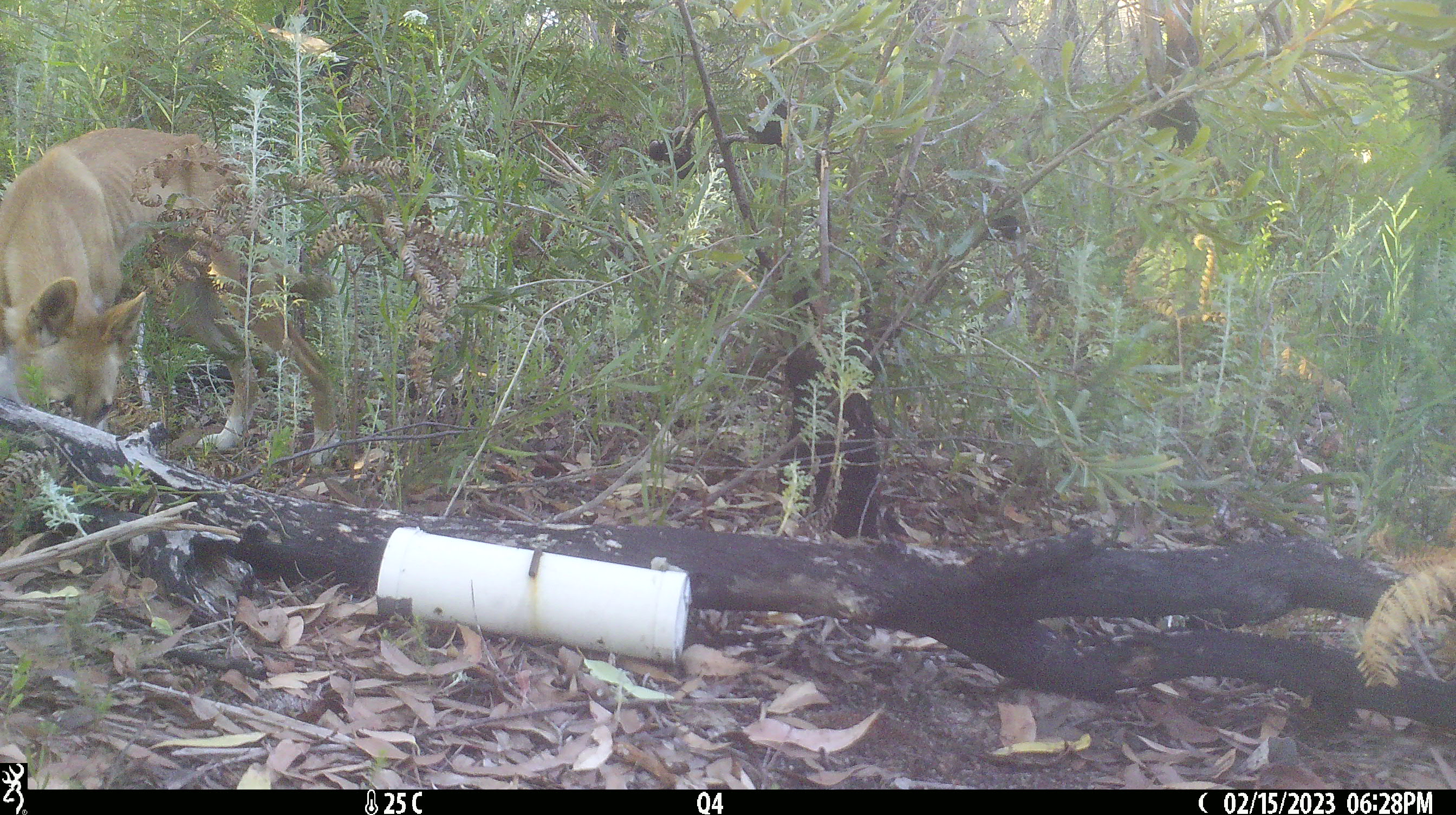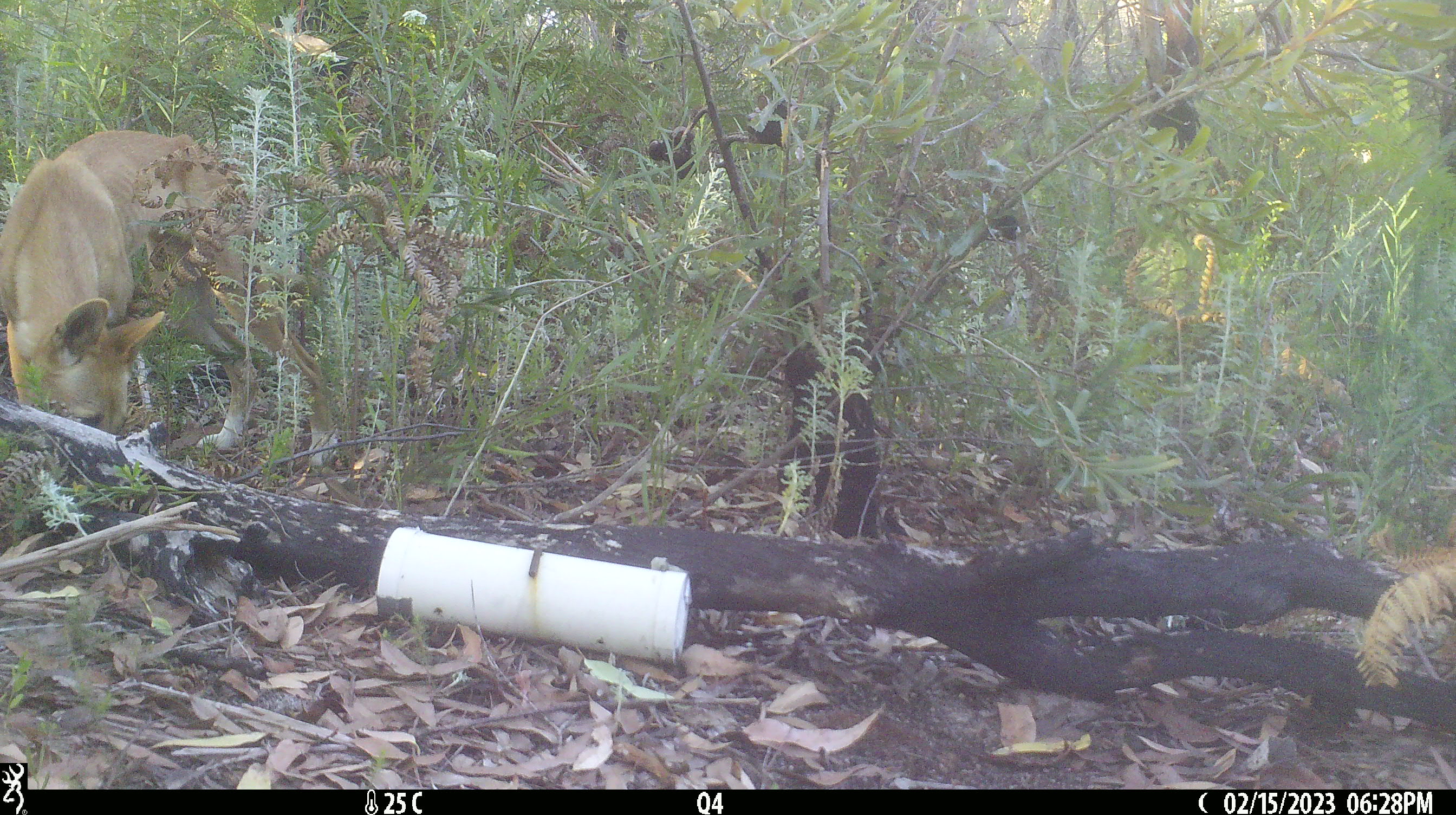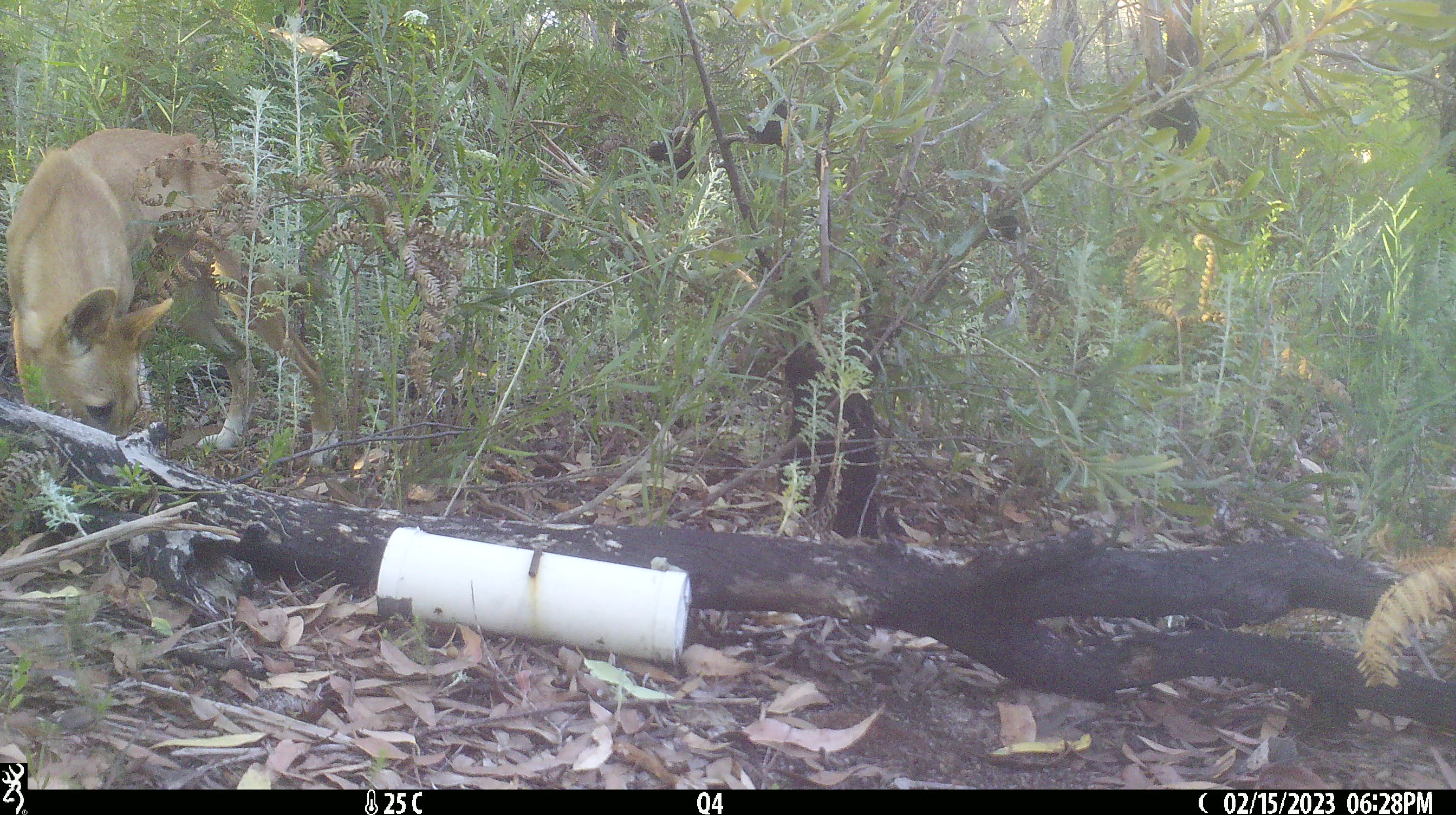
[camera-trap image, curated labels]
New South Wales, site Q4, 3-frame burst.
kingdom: Animalia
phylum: Chordata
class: Mammalia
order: Carnivora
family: Canidae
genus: Canis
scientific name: Canis familiaris dingo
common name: dingo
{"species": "dingo (Canis familiaris dingo)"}